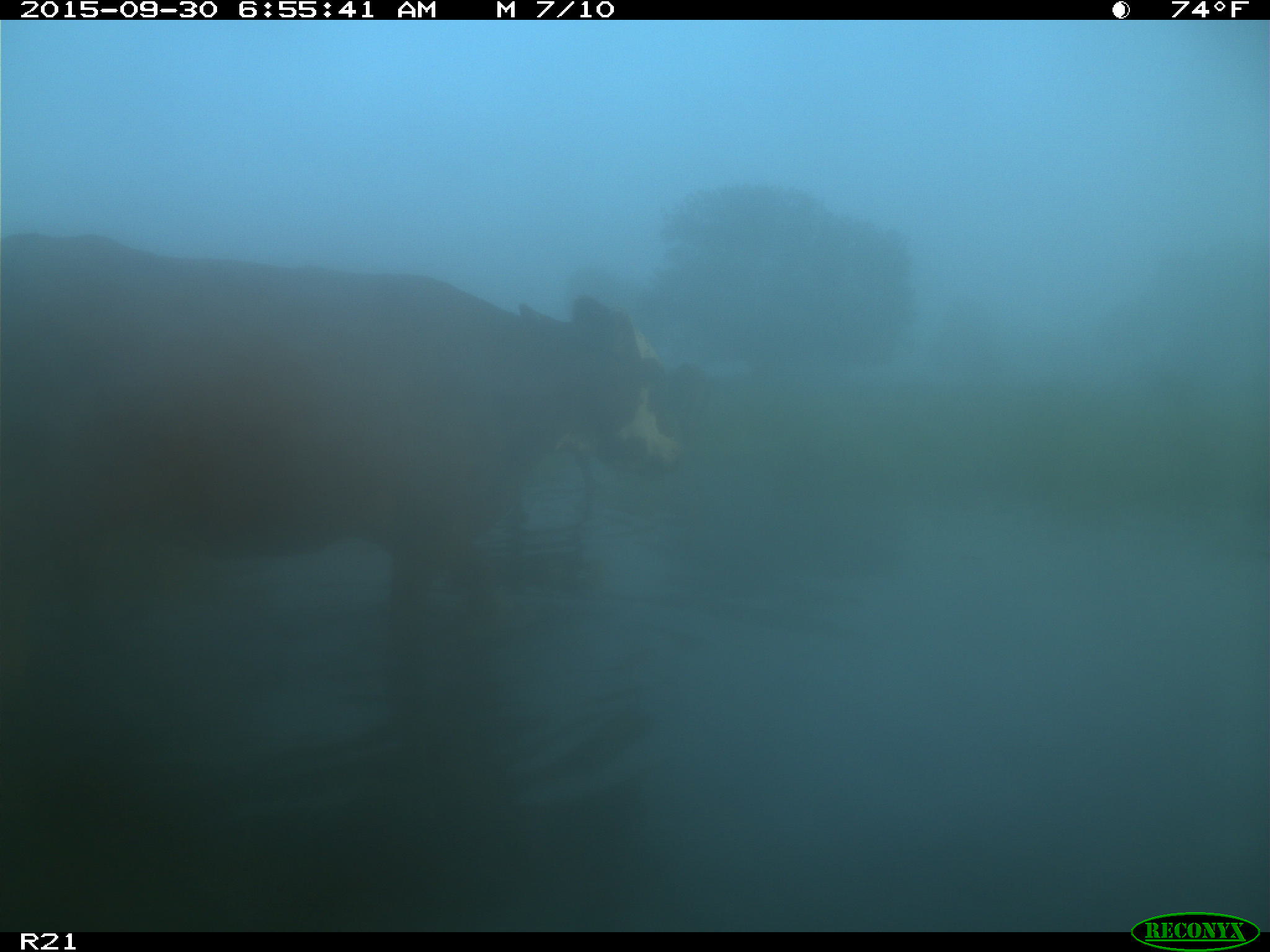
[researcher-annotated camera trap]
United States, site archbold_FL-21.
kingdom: Animalia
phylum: Chordata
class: Mammalia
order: Artiodactyla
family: Bovidae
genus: Bos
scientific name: Bos taurus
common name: domestic cow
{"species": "Bos taurus (domestic cow)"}